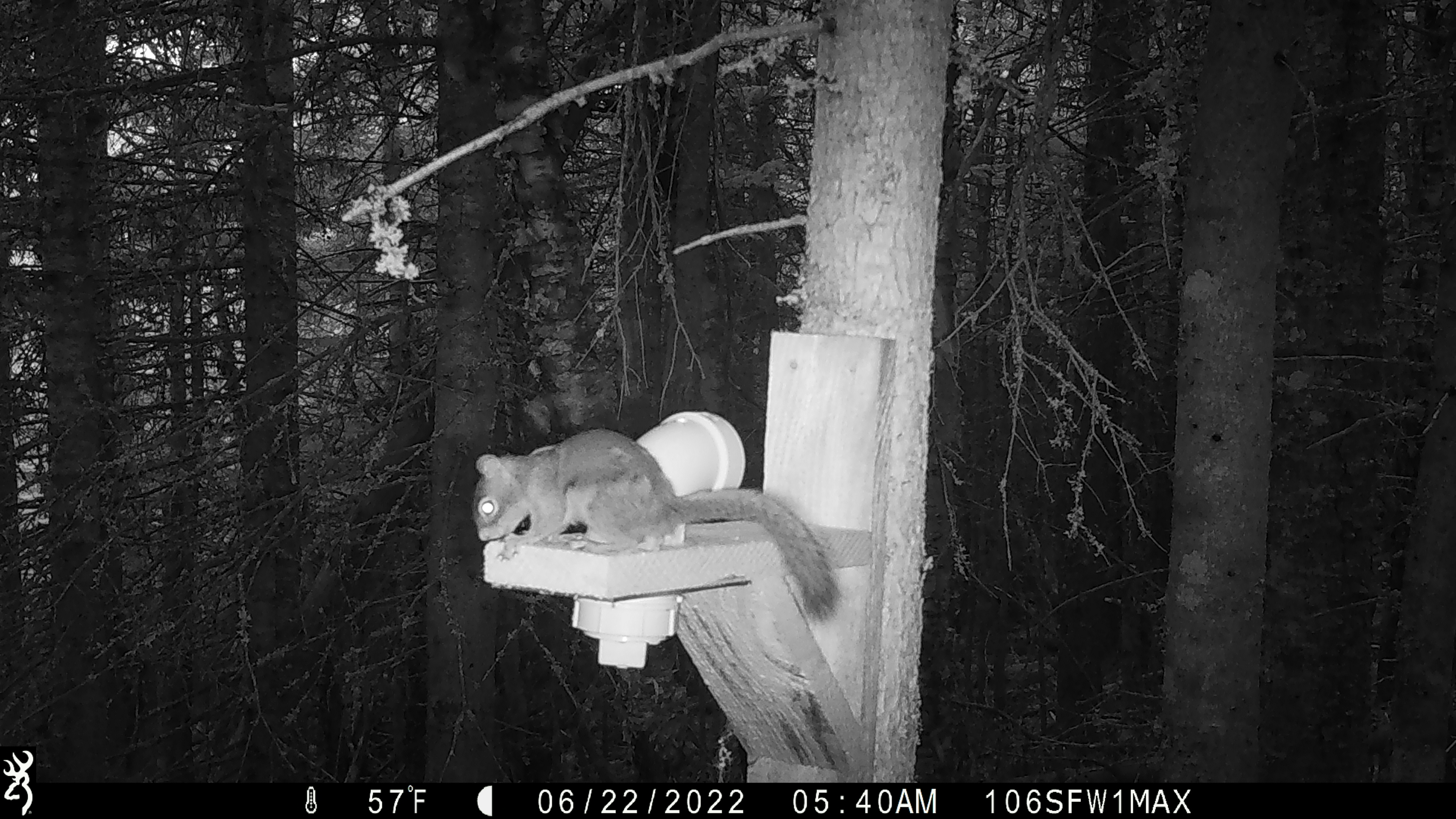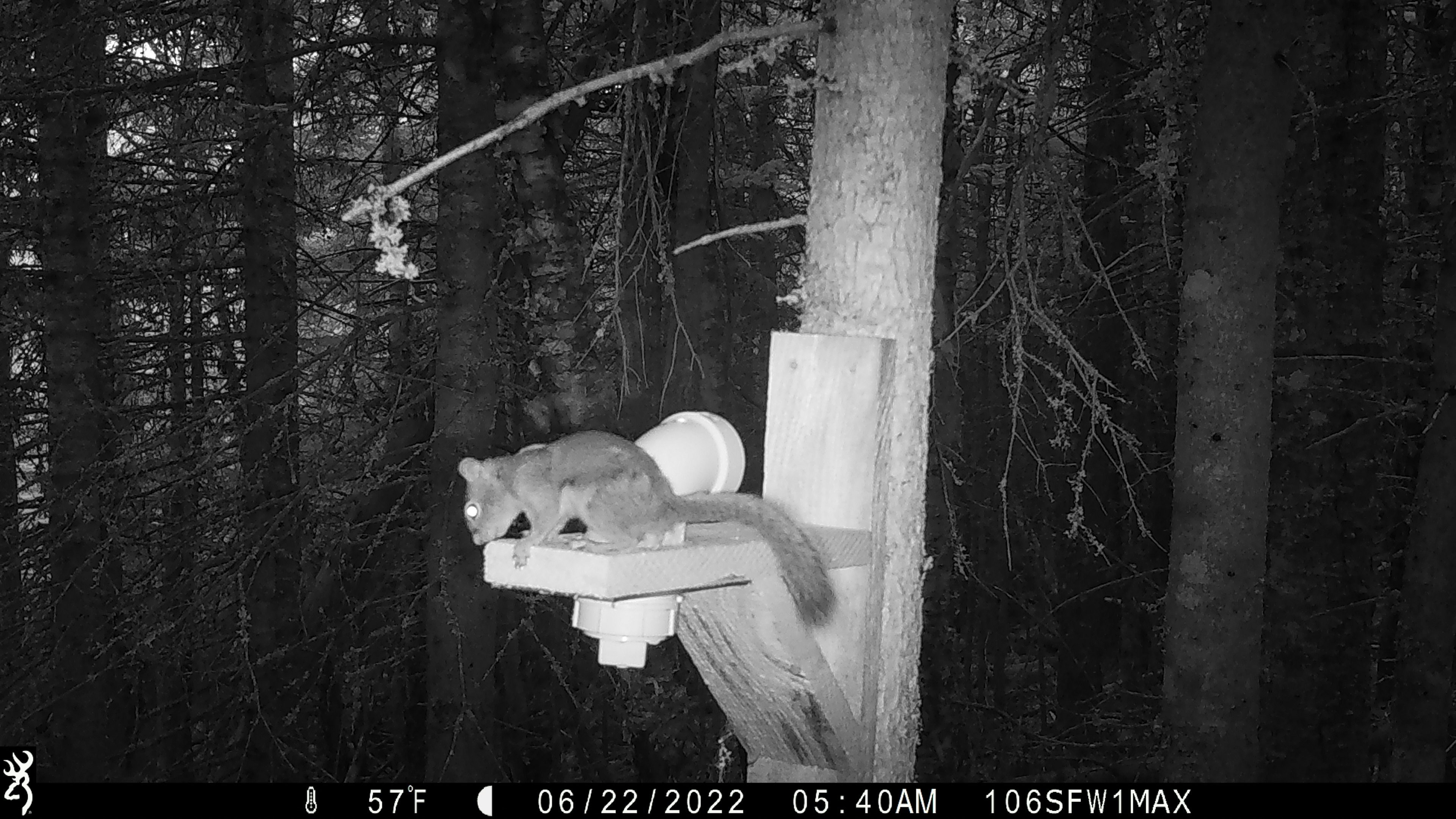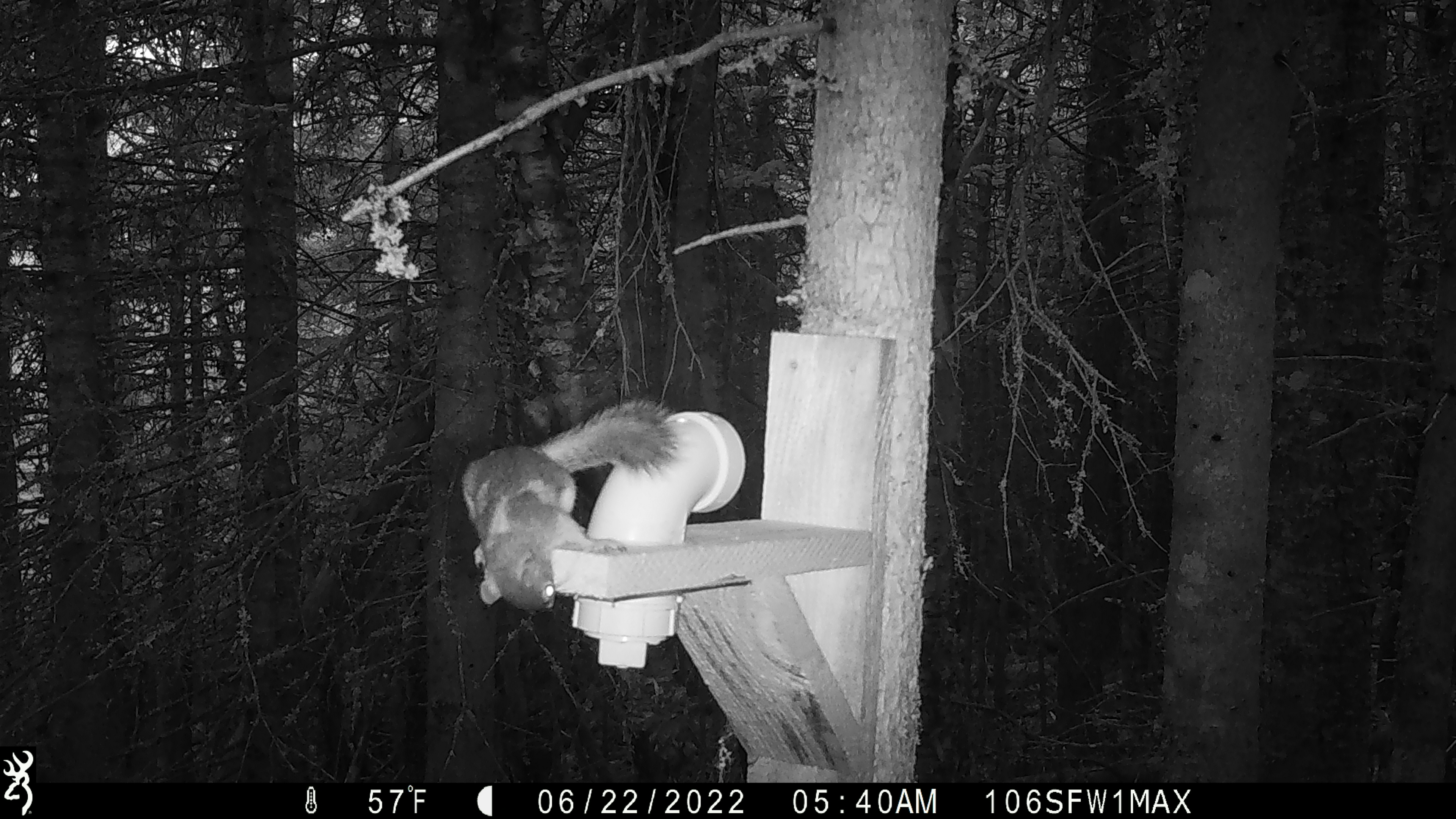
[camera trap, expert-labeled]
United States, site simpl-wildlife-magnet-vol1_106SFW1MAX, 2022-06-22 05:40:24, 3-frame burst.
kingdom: Animalia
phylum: Chordata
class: Mammalia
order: Rodentia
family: Sciuridae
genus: Tamiasciurus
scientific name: Tamiasciurus hudsonicus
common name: red squirrel